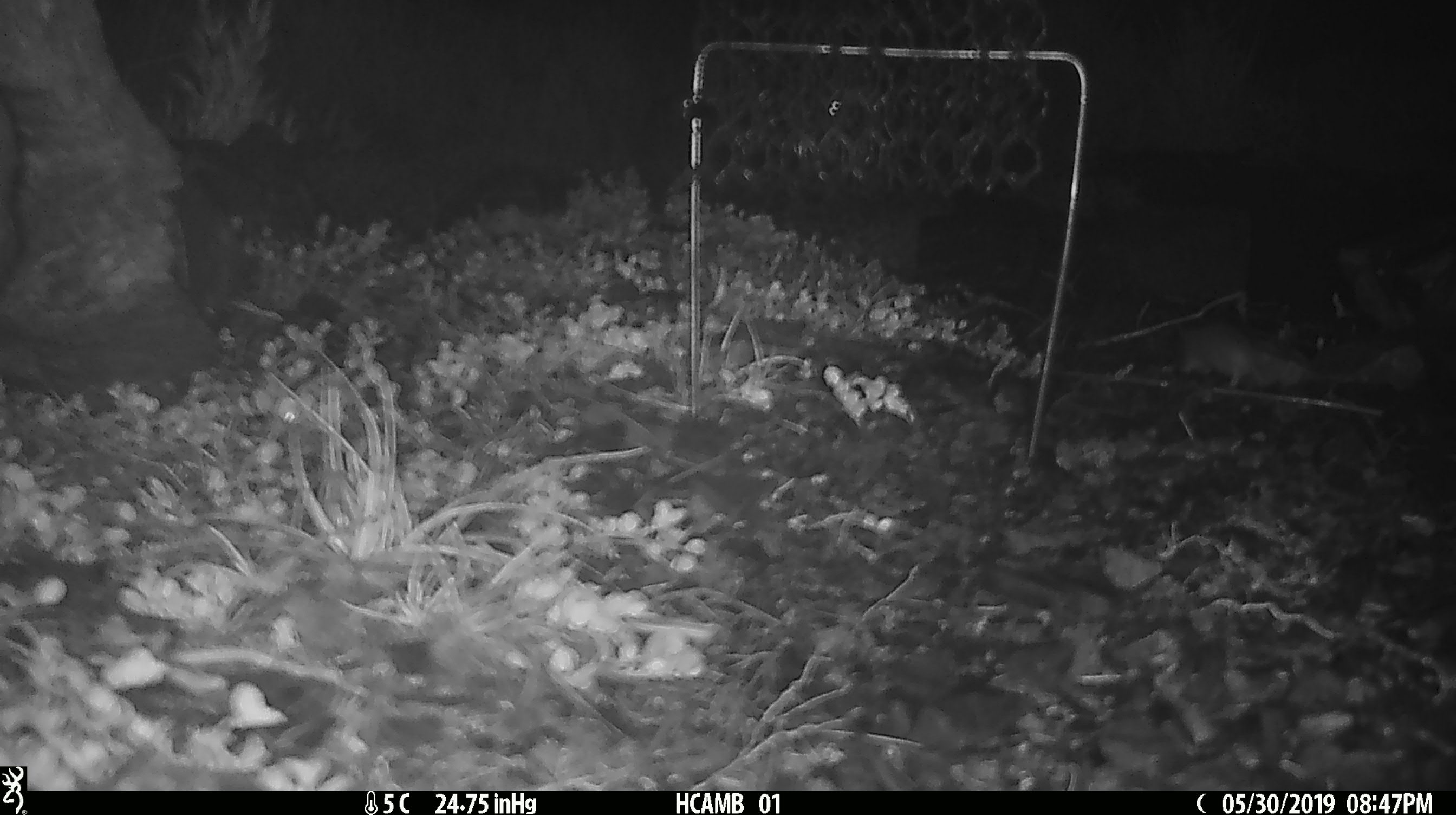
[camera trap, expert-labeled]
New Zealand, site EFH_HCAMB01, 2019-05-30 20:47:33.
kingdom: Animalia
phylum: Chordata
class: Mammalia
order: Rodentia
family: Muridae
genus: Mus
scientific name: Mus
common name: mouse